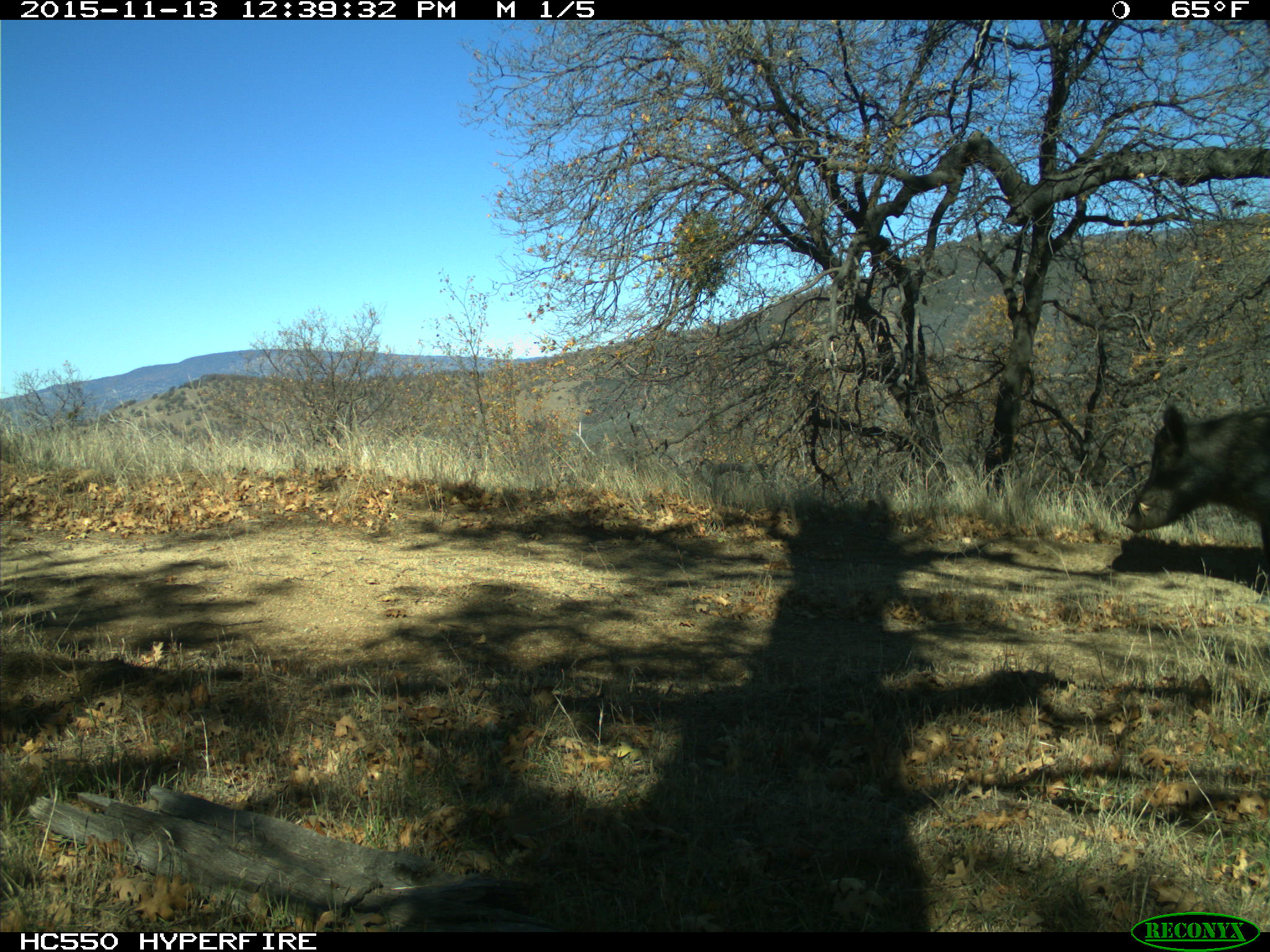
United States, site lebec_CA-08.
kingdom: Animalia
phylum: Chordata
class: Mammalia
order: Artiodactyla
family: Suidae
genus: Sus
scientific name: Sus scrofa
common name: wild boar